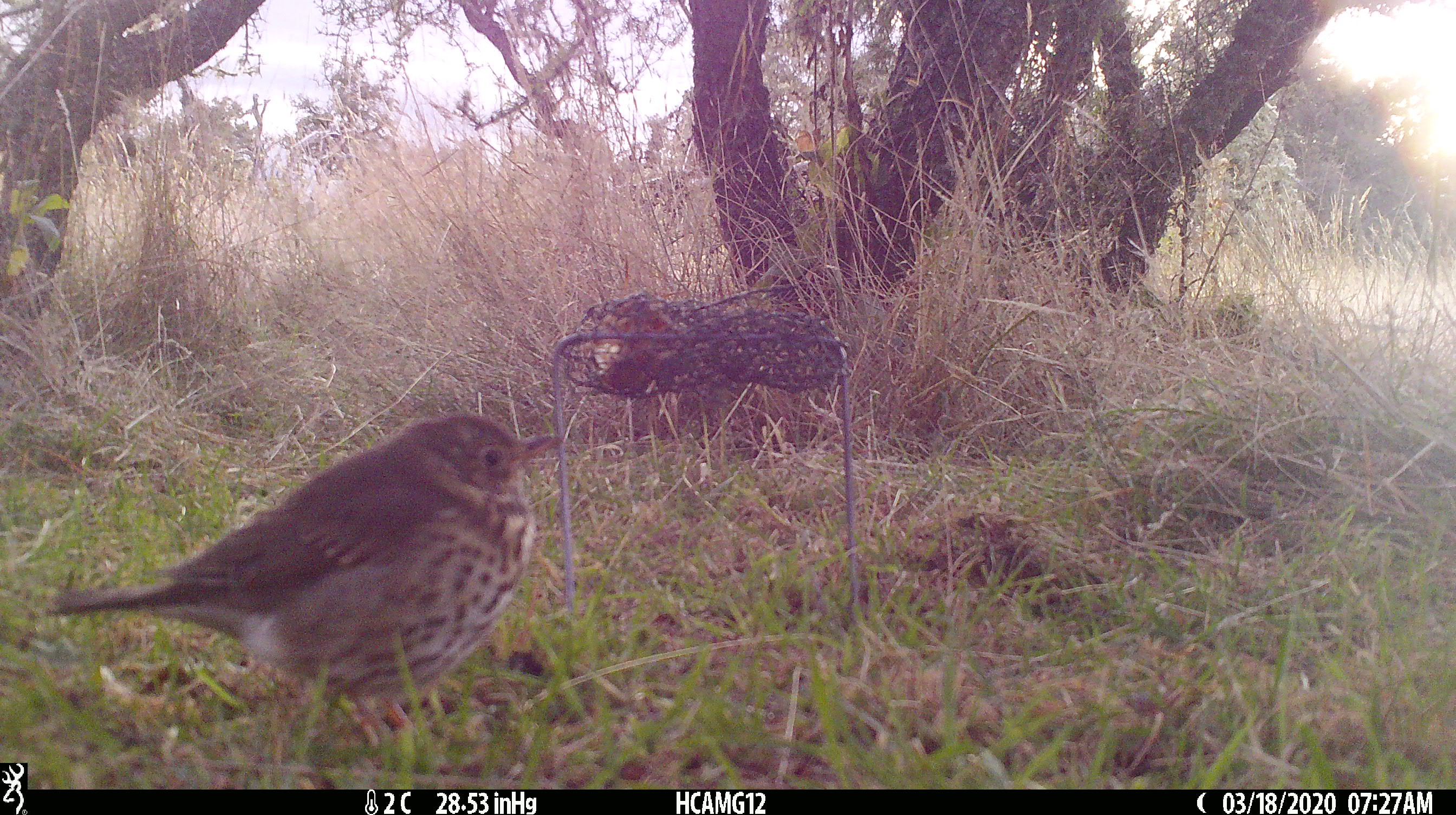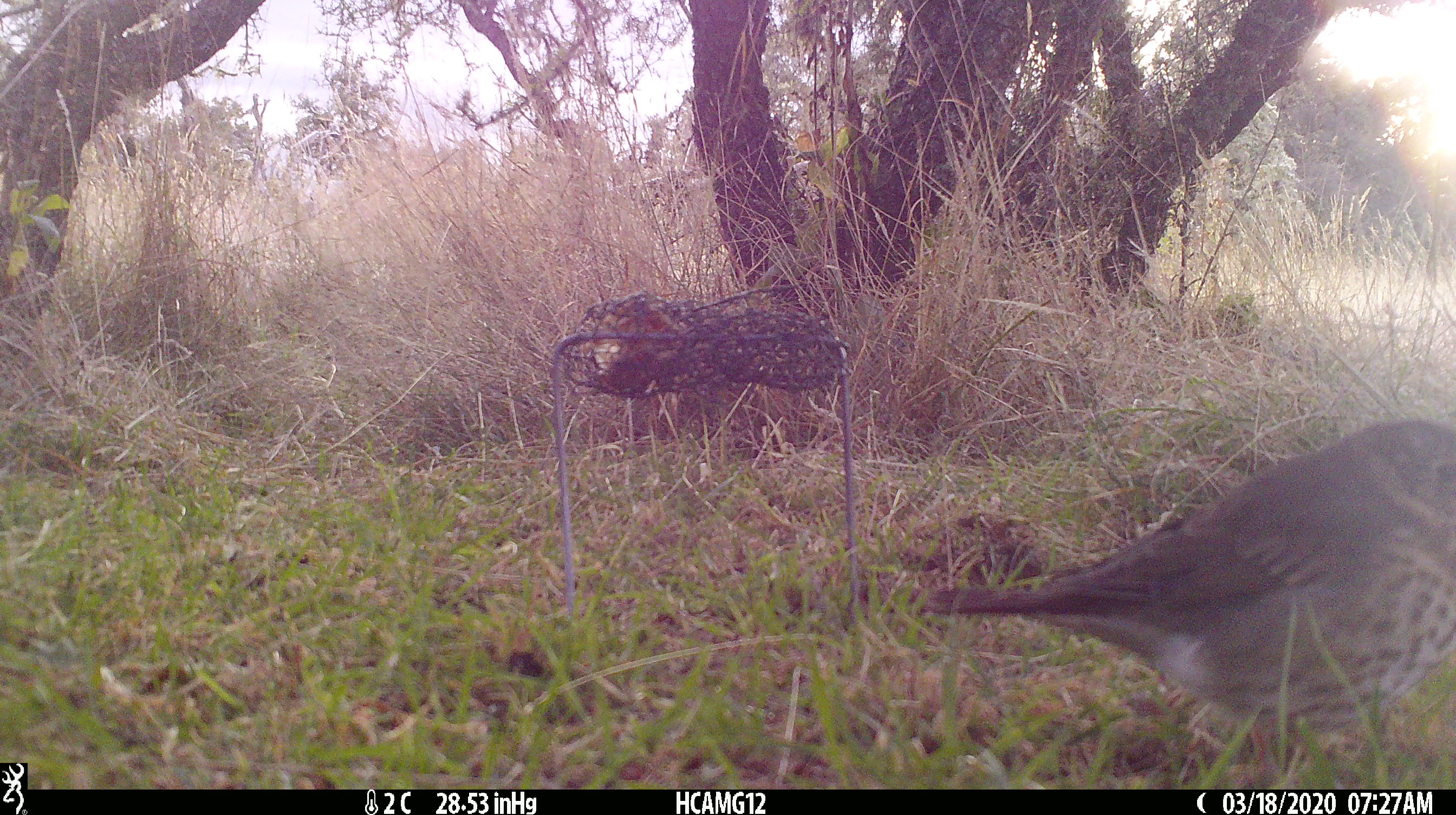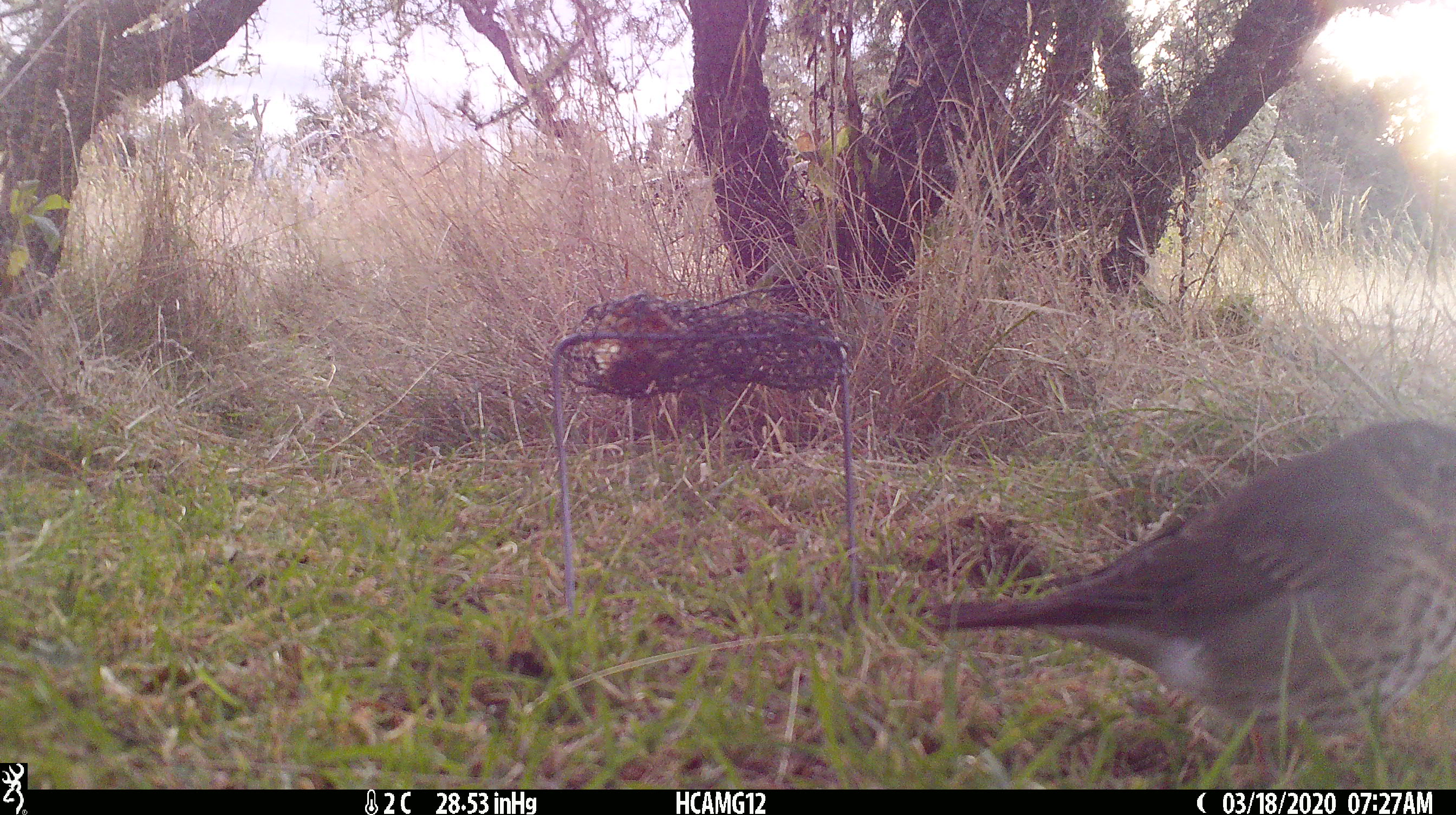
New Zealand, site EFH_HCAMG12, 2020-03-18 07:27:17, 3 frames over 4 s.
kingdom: Animalia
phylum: Chordata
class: Aves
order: Passeriformes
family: Turdidae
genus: Turdus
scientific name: Turdus philomelos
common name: song thrush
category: thrush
Thrush (song thrush) (Turdus philomelos).